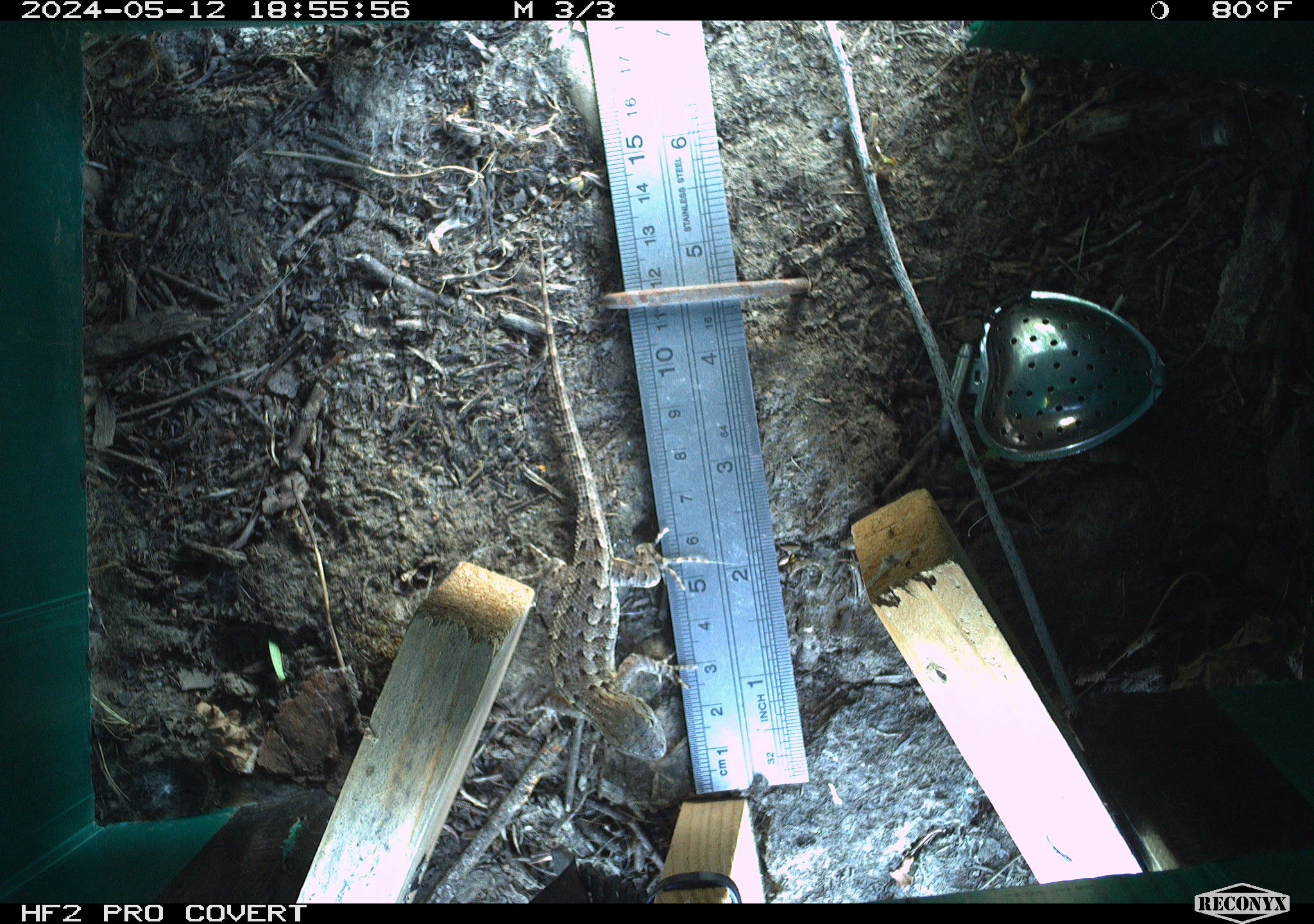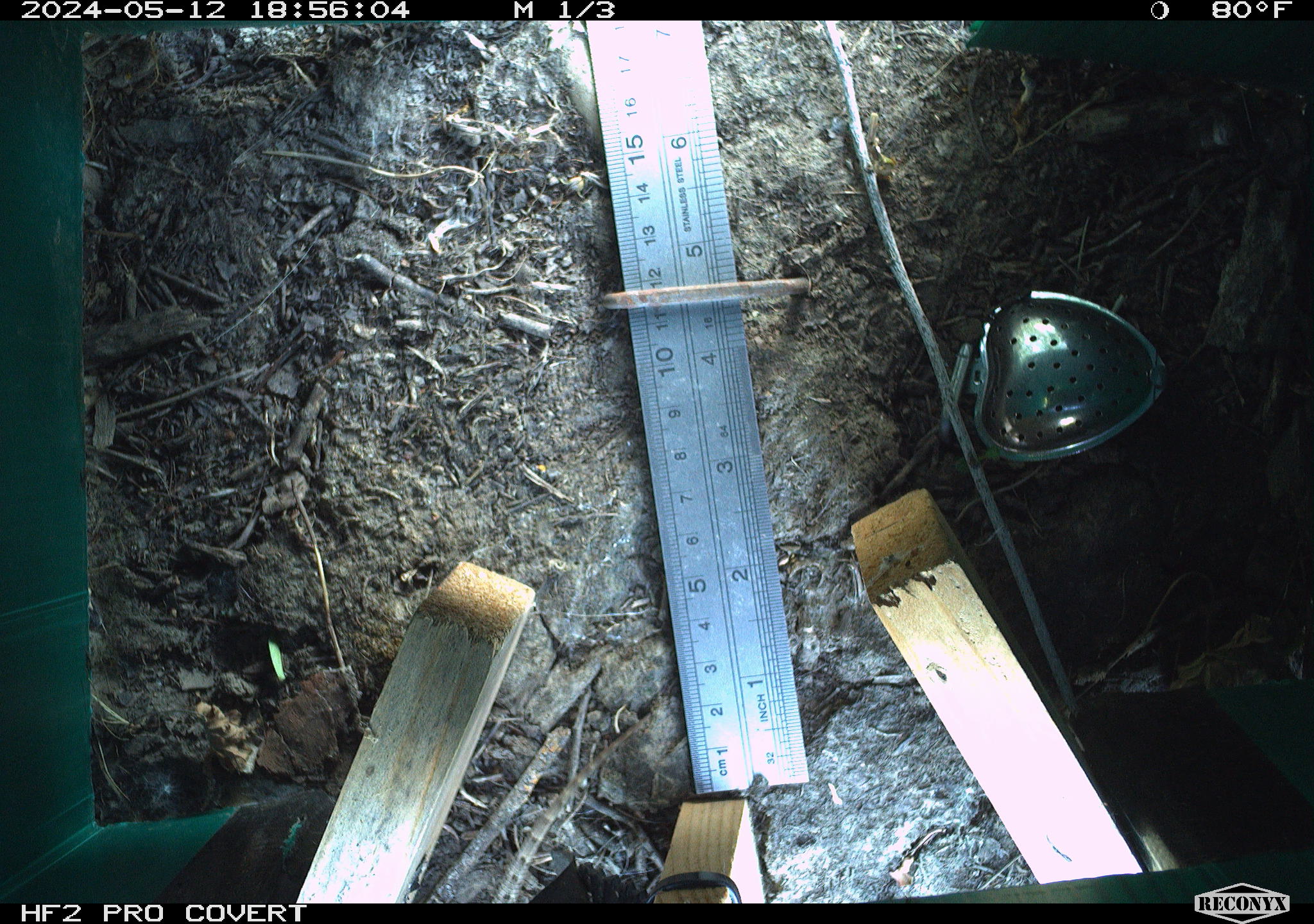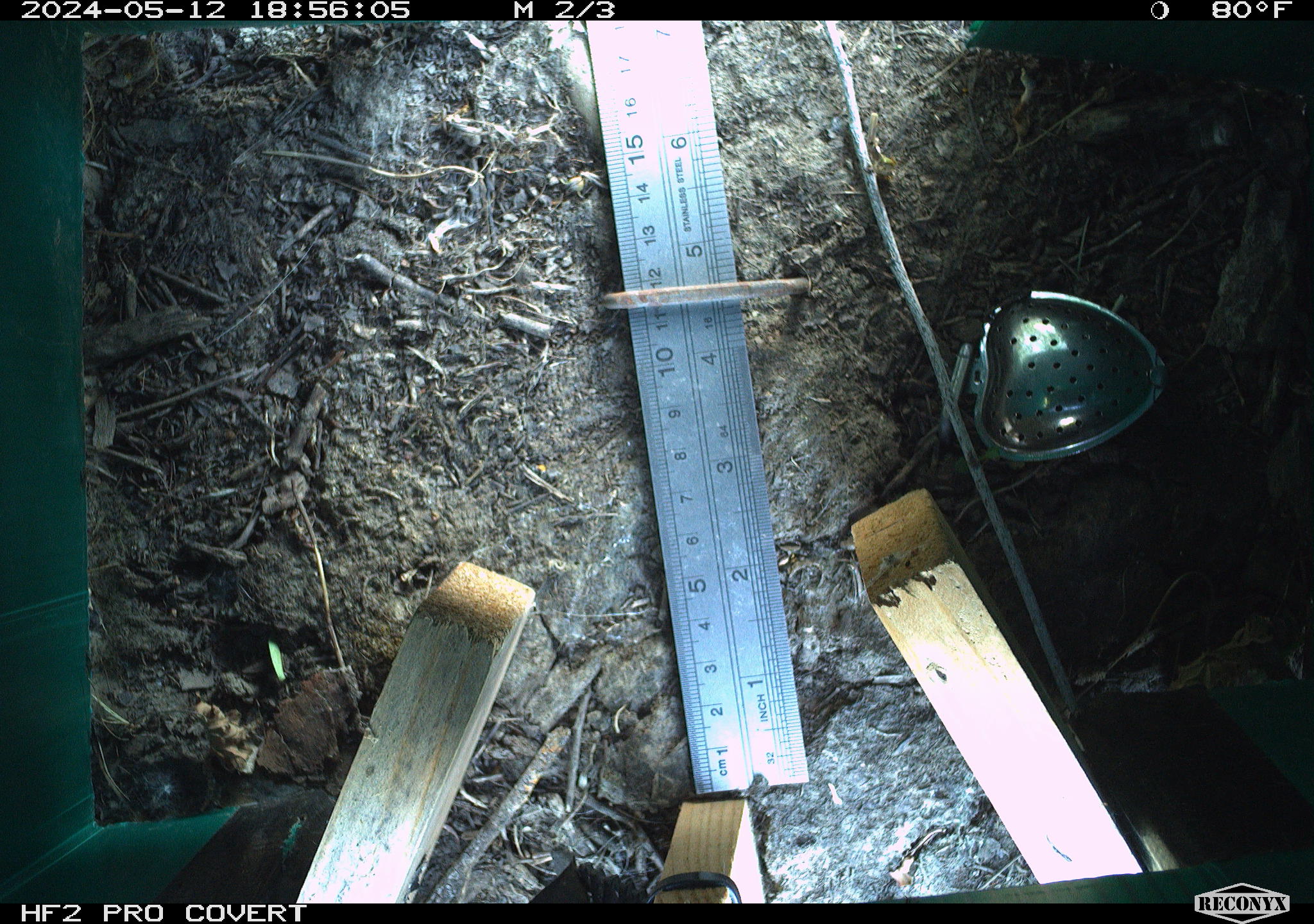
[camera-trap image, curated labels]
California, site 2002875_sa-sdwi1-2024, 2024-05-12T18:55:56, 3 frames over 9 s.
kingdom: Animalia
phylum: Chordata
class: Reptilia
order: Squamata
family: Phrynosomatidae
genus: Sceloporus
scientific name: Sceloporus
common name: spiny lizards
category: sceloporus species